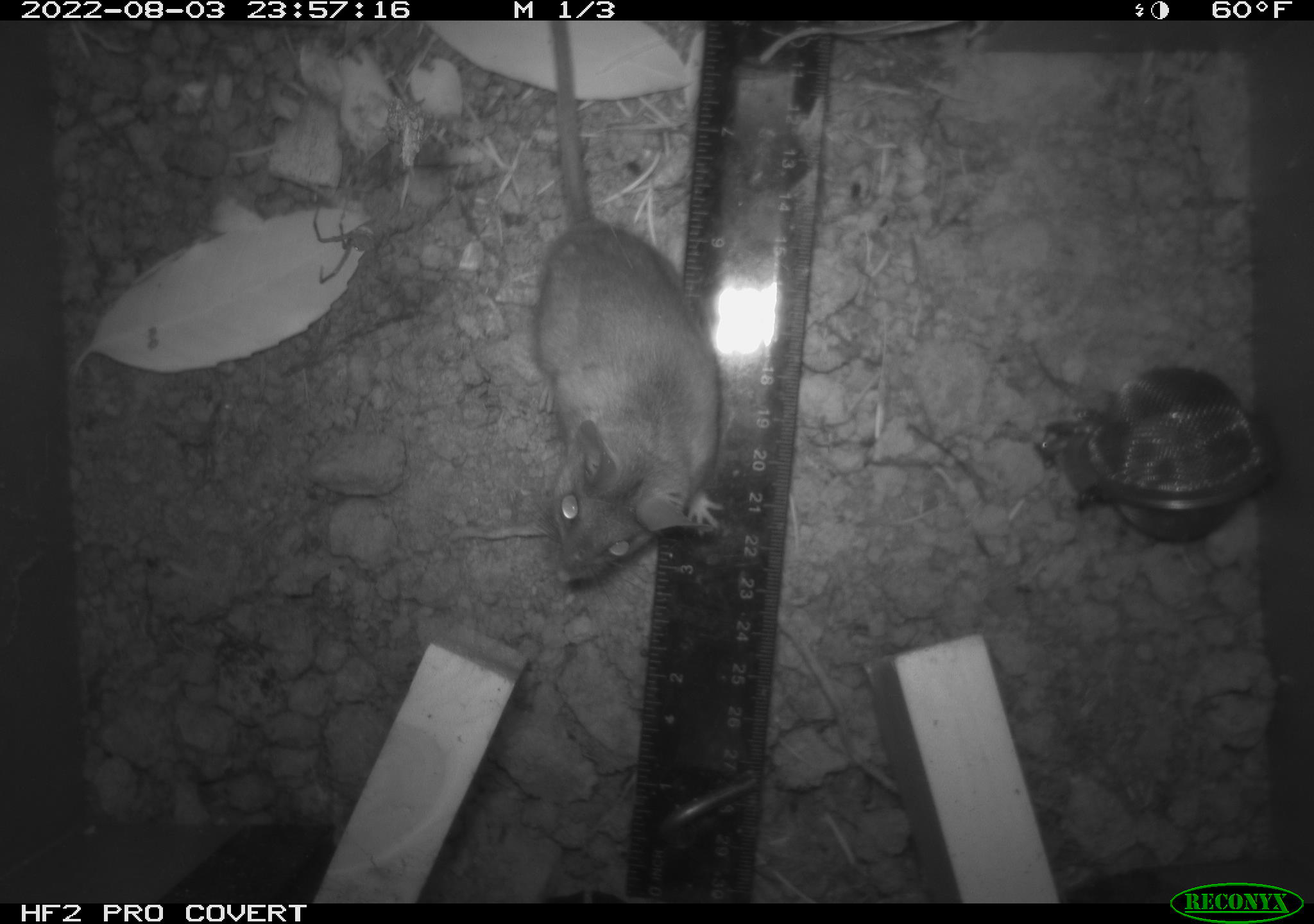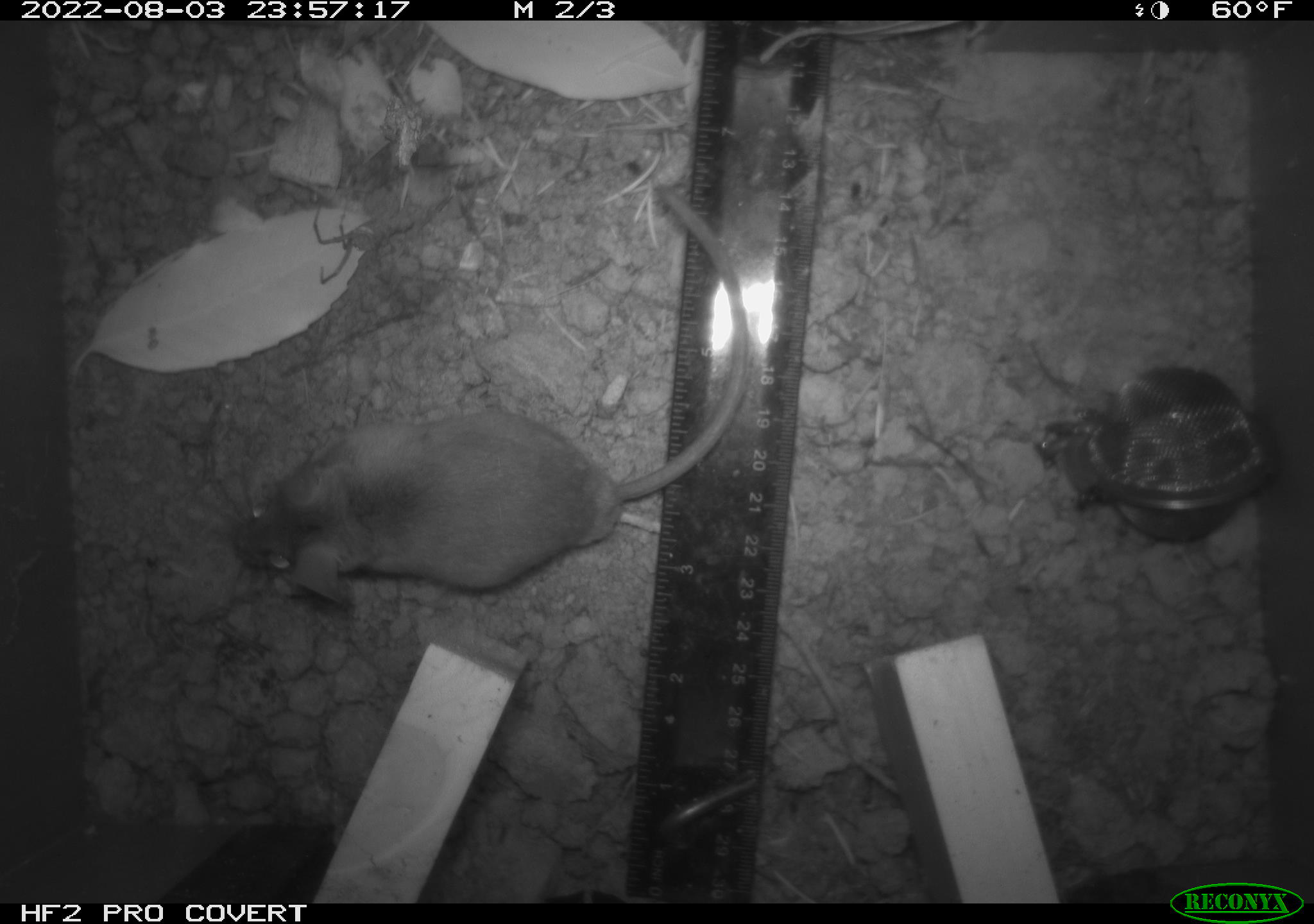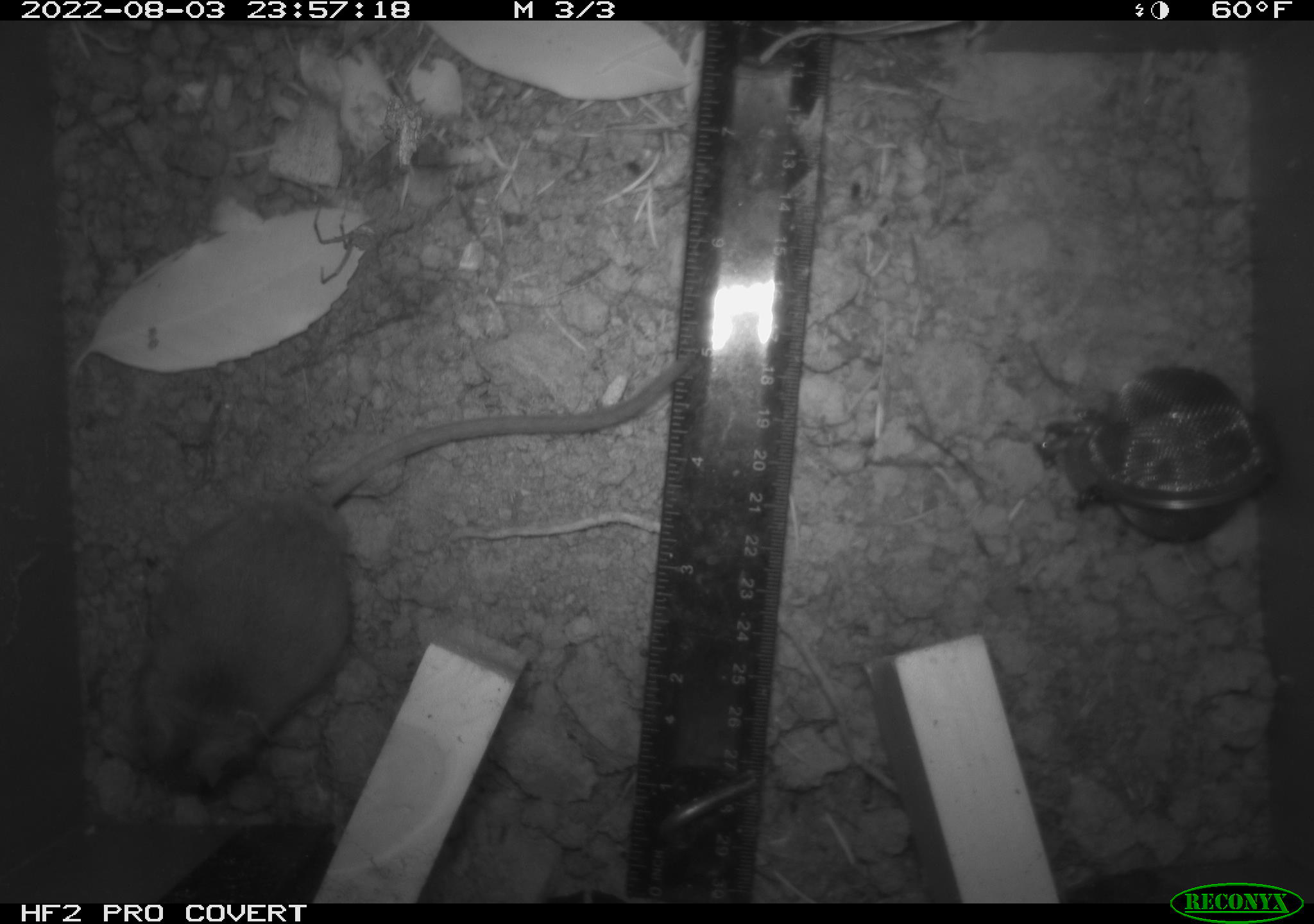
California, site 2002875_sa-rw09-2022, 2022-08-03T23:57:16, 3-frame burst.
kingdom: Animalia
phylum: Chordata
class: Mammalia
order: Rodentia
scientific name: Rodentia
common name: rodent